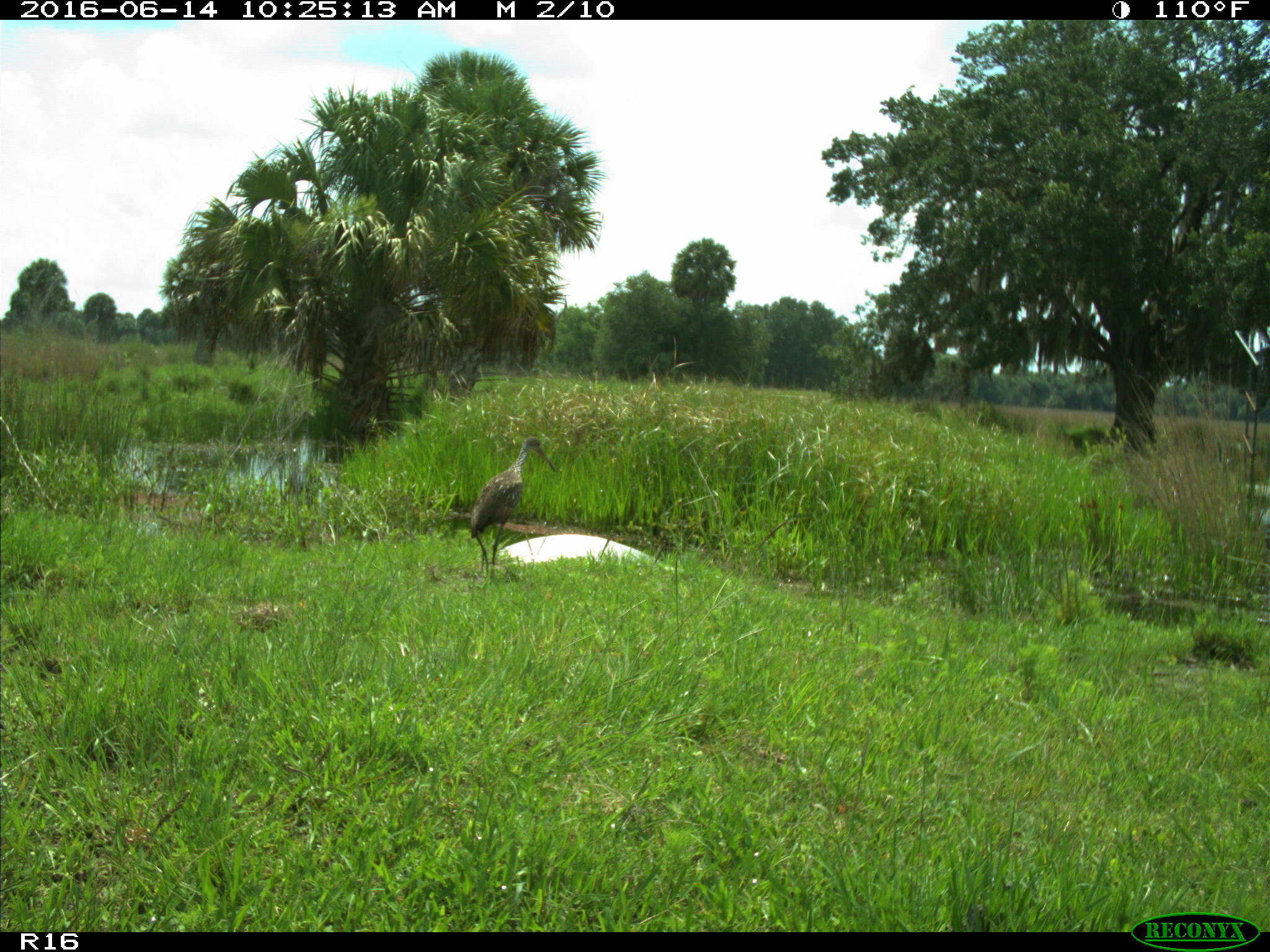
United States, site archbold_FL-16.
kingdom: Animalia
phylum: Chordata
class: Aves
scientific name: Aves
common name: birds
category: unidentified bird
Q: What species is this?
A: Unidentified bird (birds) (Aves).